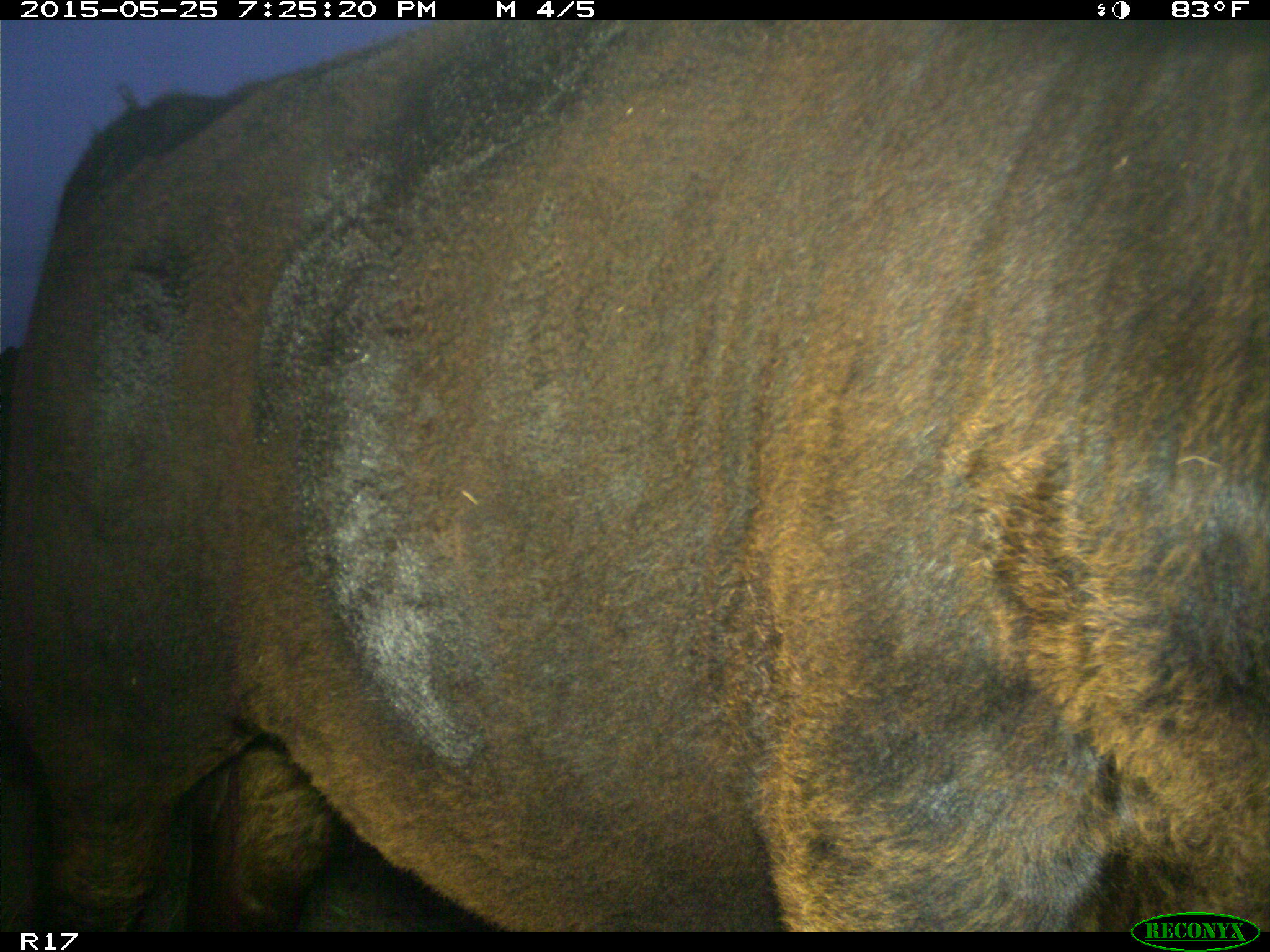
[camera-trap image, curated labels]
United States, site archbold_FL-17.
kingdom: Animalia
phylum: Chordata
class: Mammalia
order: Artiodactyla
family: Bovidae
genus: Bos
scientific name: Bos taurus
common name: domestic cow